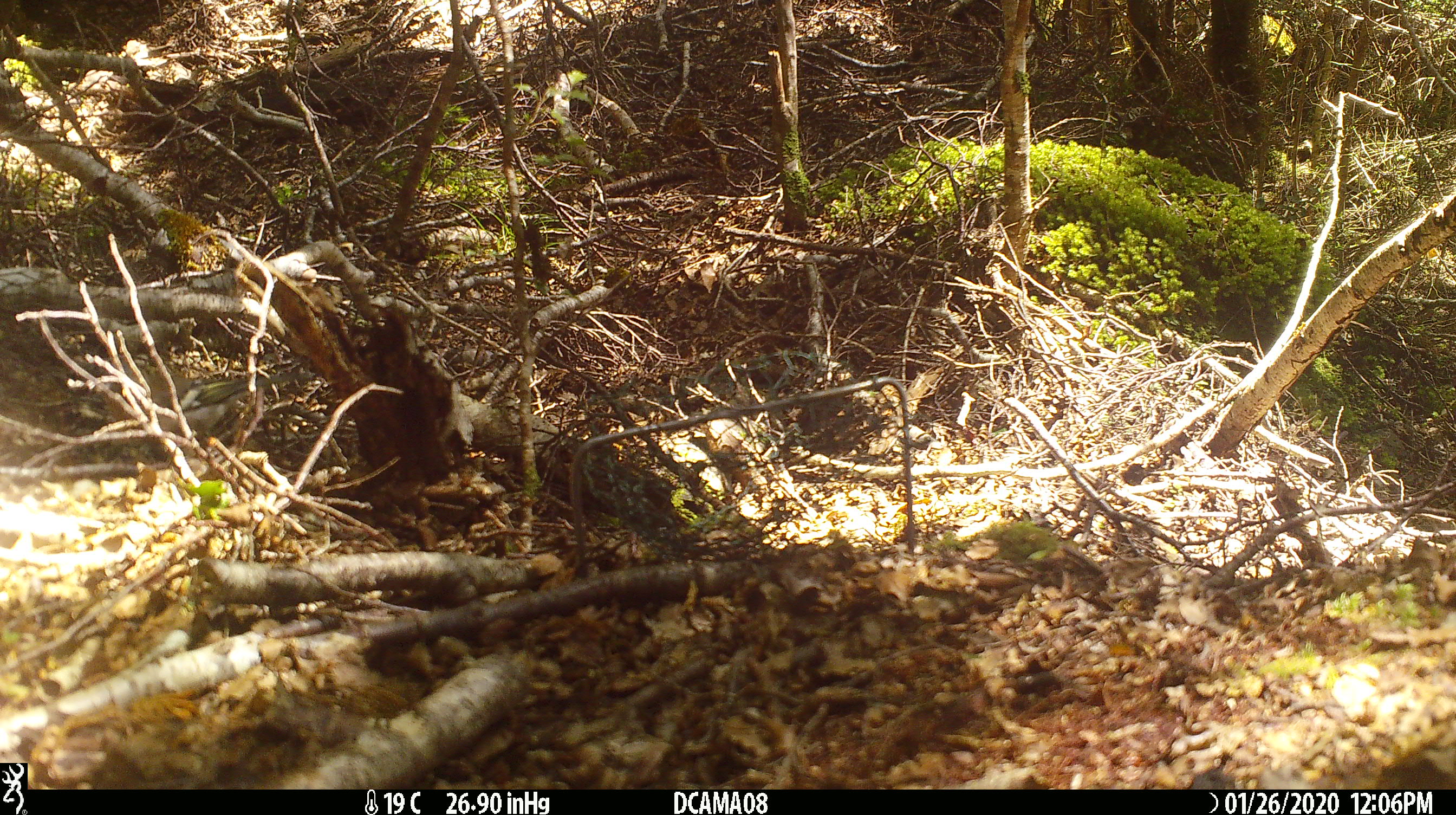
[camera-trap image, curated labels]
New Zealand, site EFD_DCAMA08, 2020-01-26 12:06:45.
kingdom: Animalia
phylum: Chordata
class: Aves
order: Passeriformes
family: Fringillidae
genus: Fringilla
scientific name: Fringilla coelebs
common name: common chaffinch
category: chaffinch